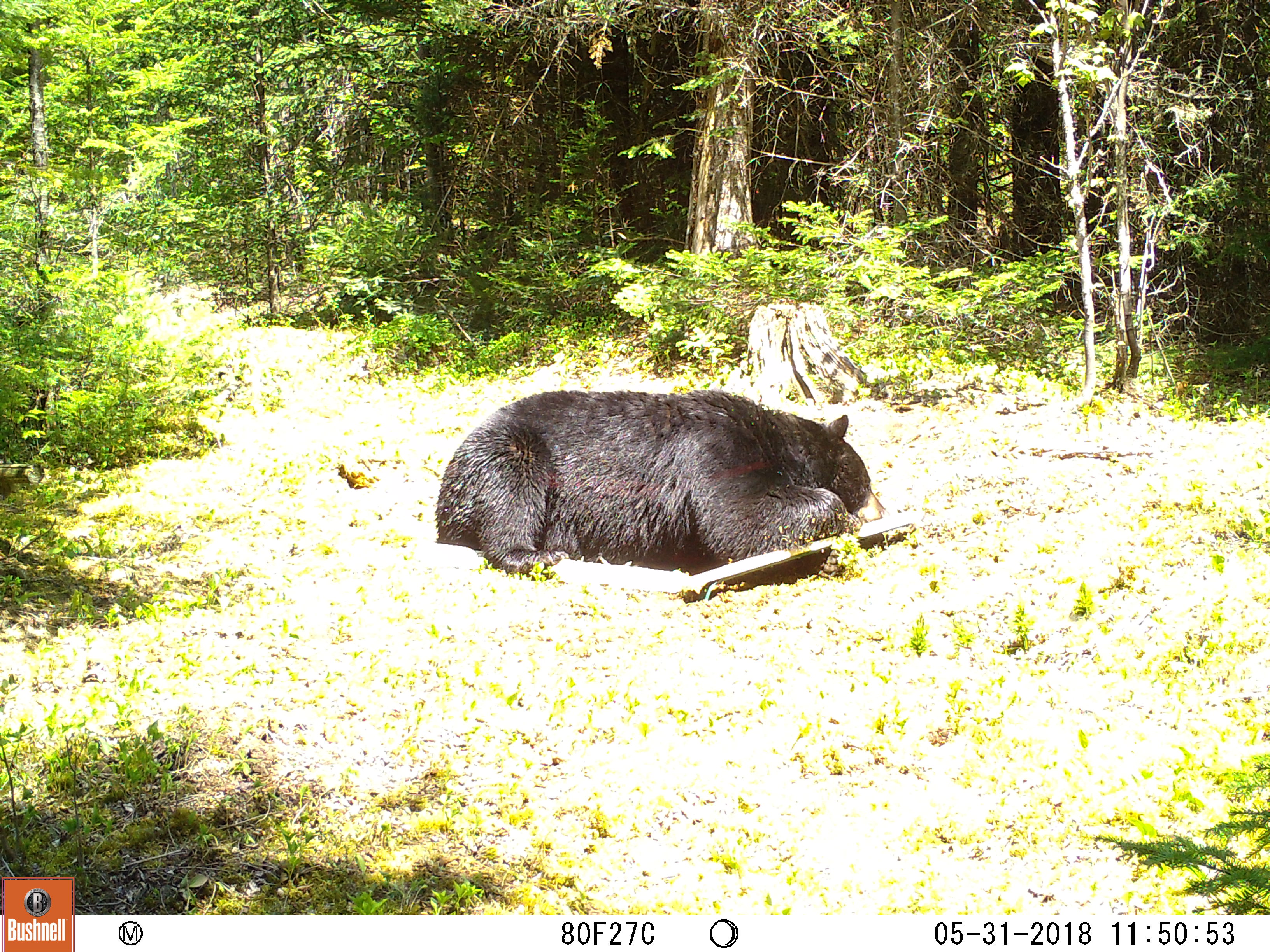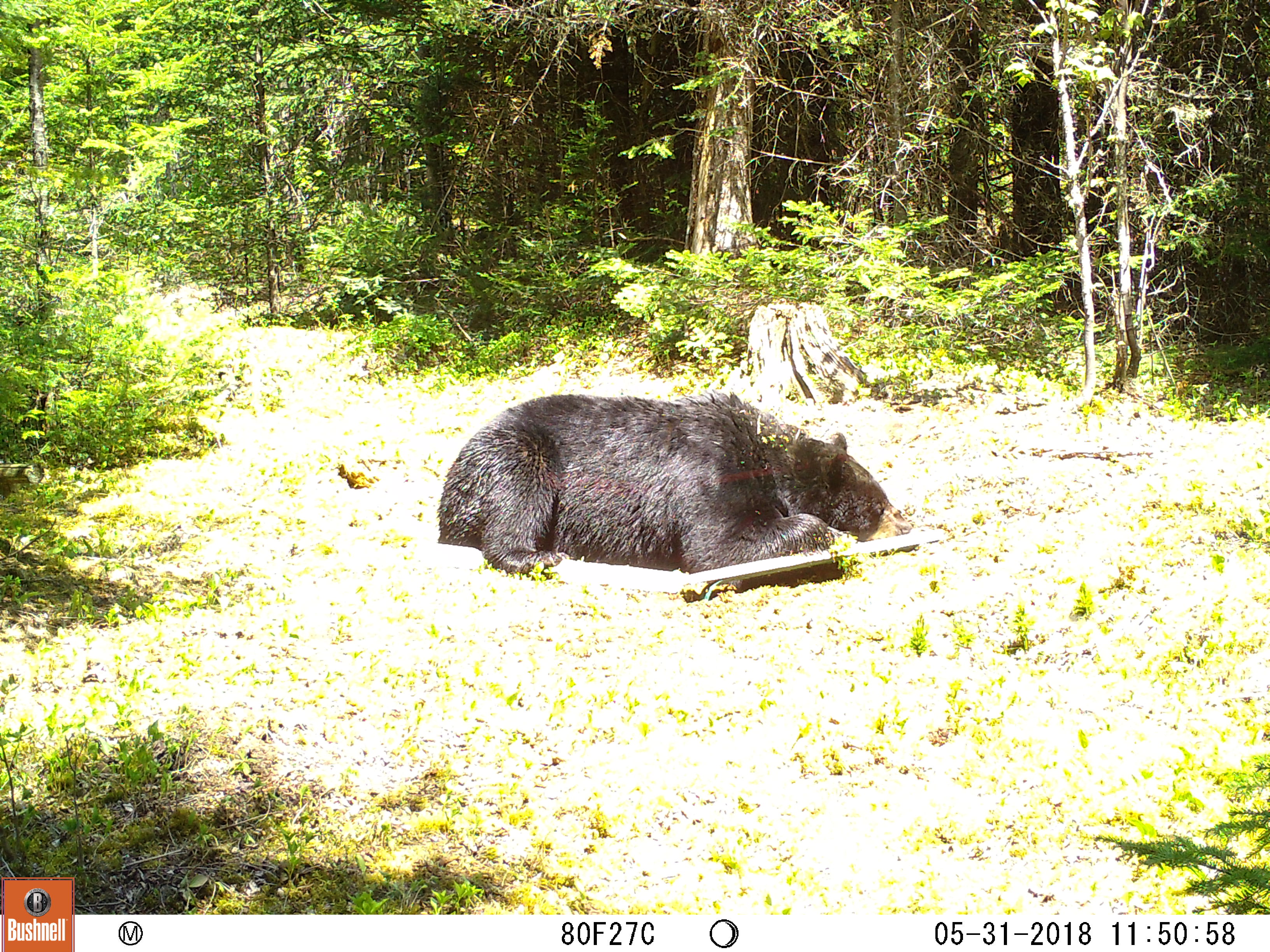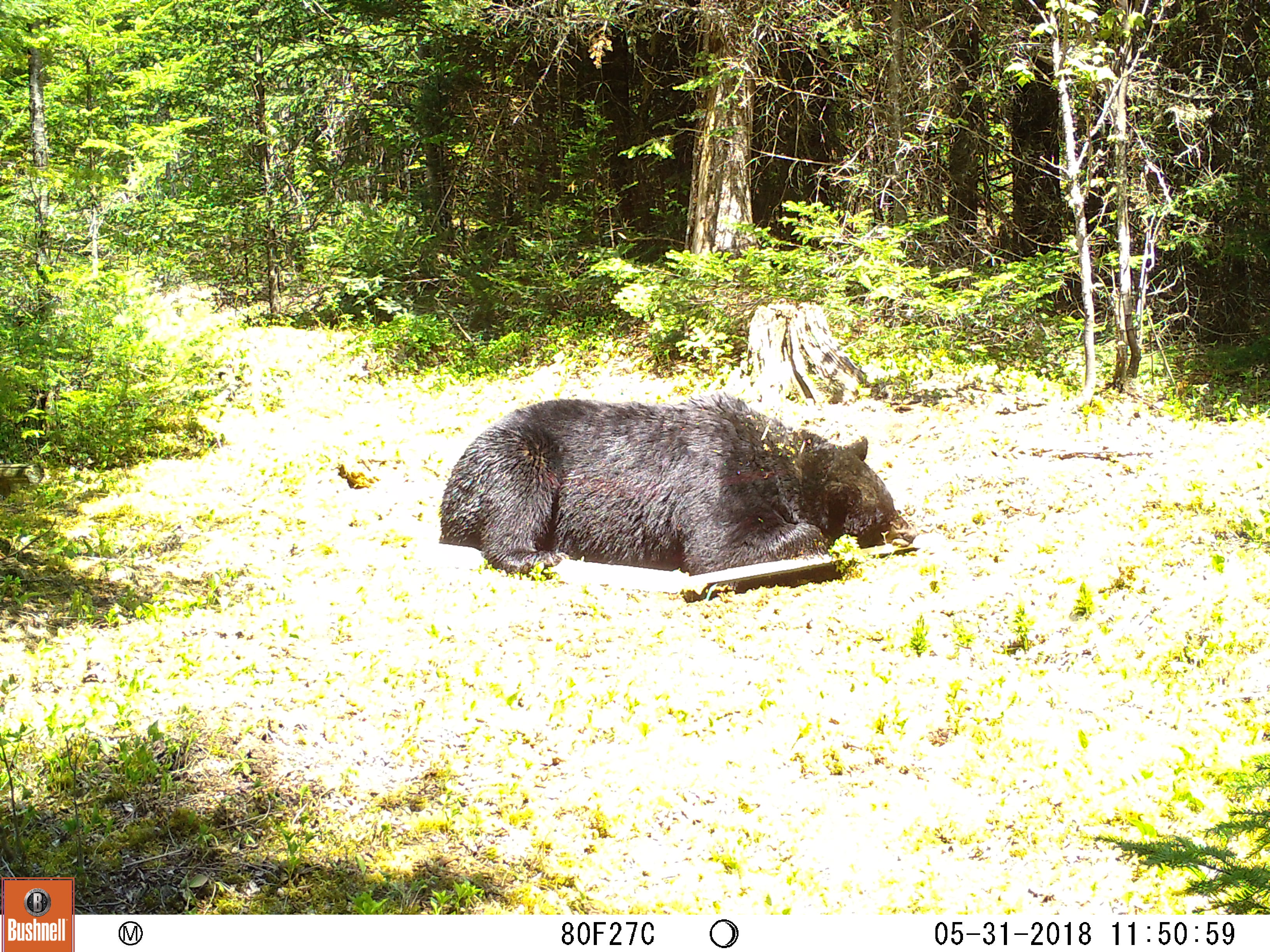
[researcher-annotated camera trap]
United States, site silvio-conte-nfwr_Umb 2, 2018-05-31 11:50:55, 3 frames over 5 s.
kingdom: Animalia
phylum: Chordata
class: Mammalia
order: Carnivora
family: Ursidae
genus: Ursus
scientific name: Ursus americanus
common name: black bear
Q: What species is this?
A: Black bear (Ursus americanus).